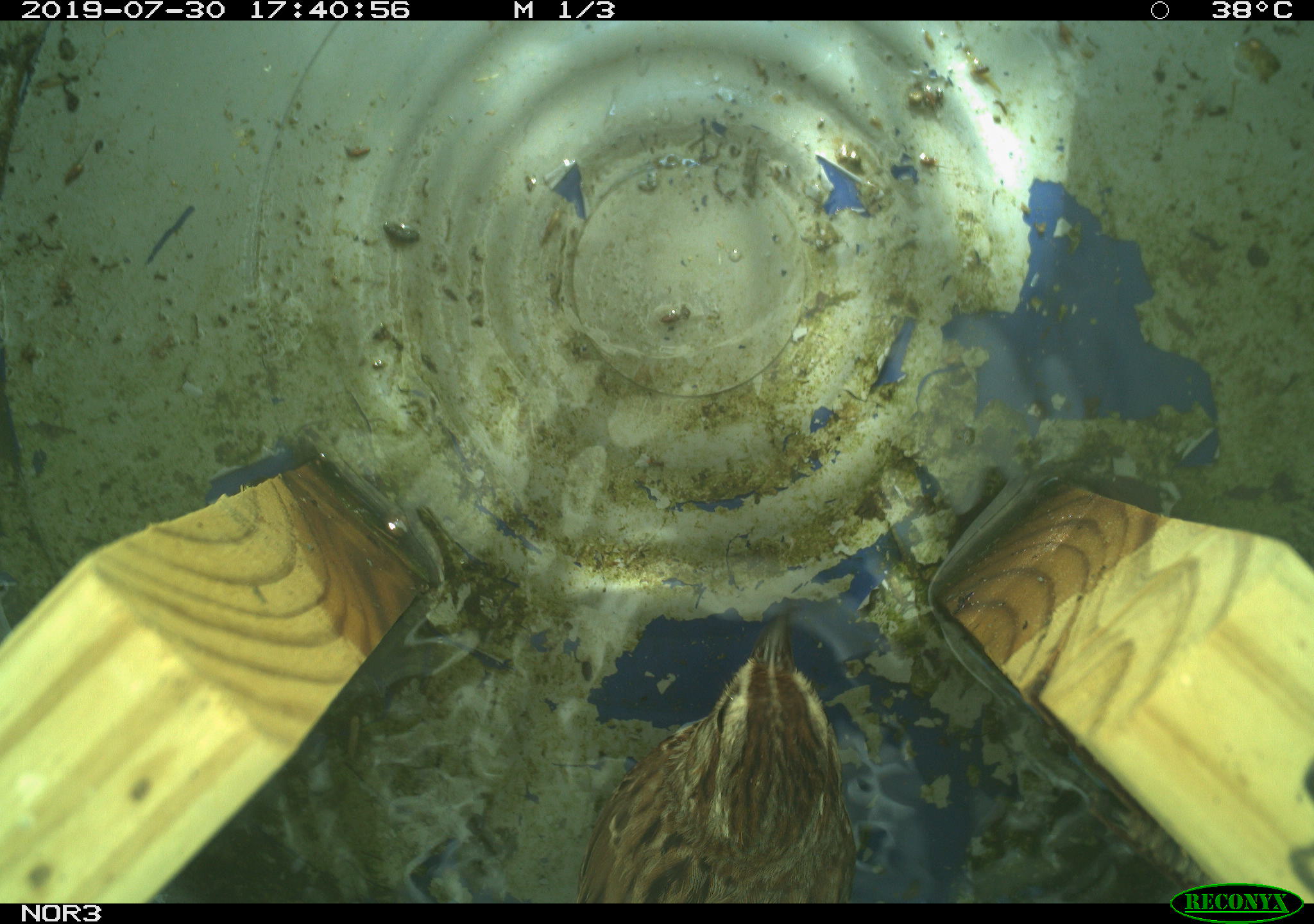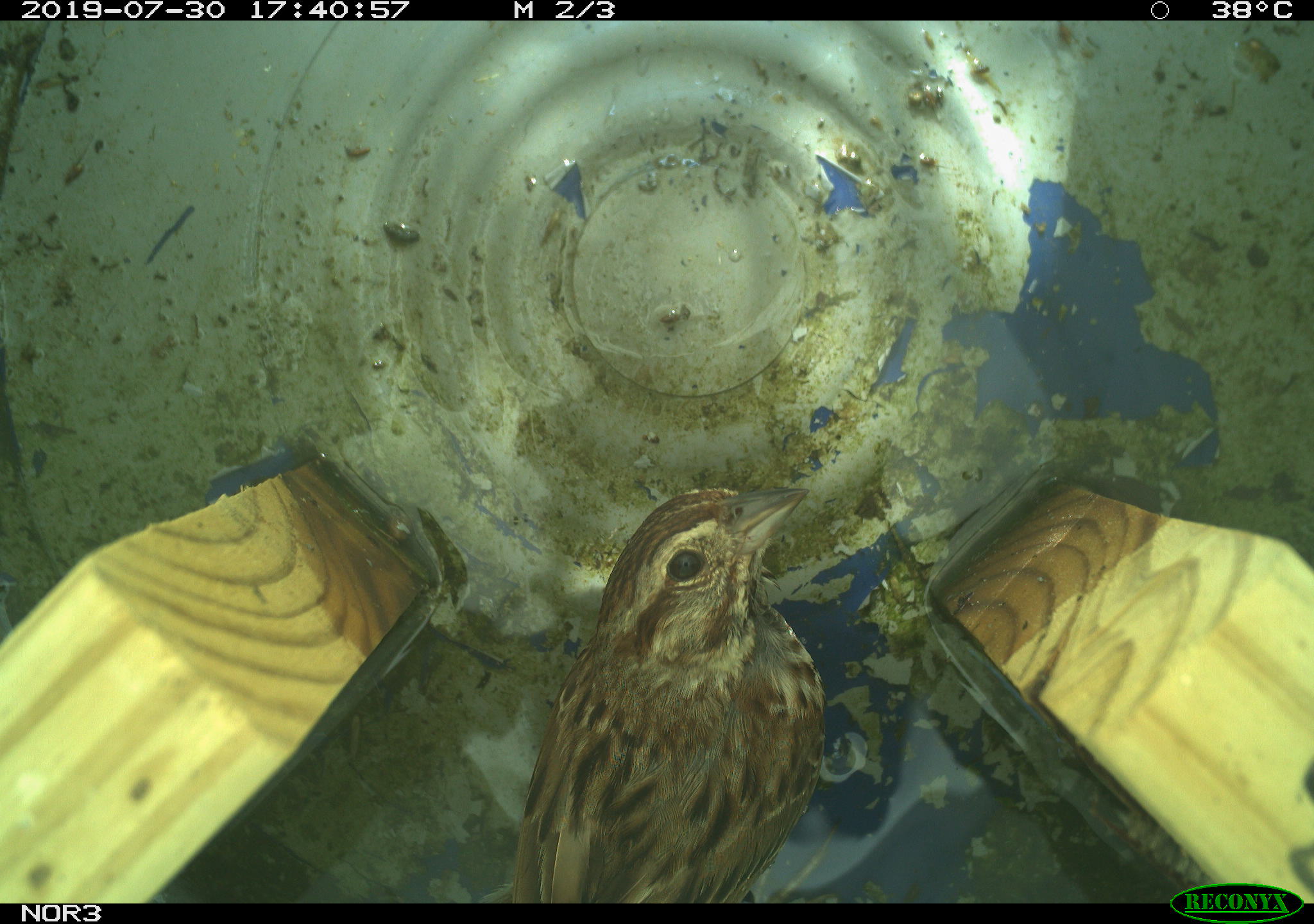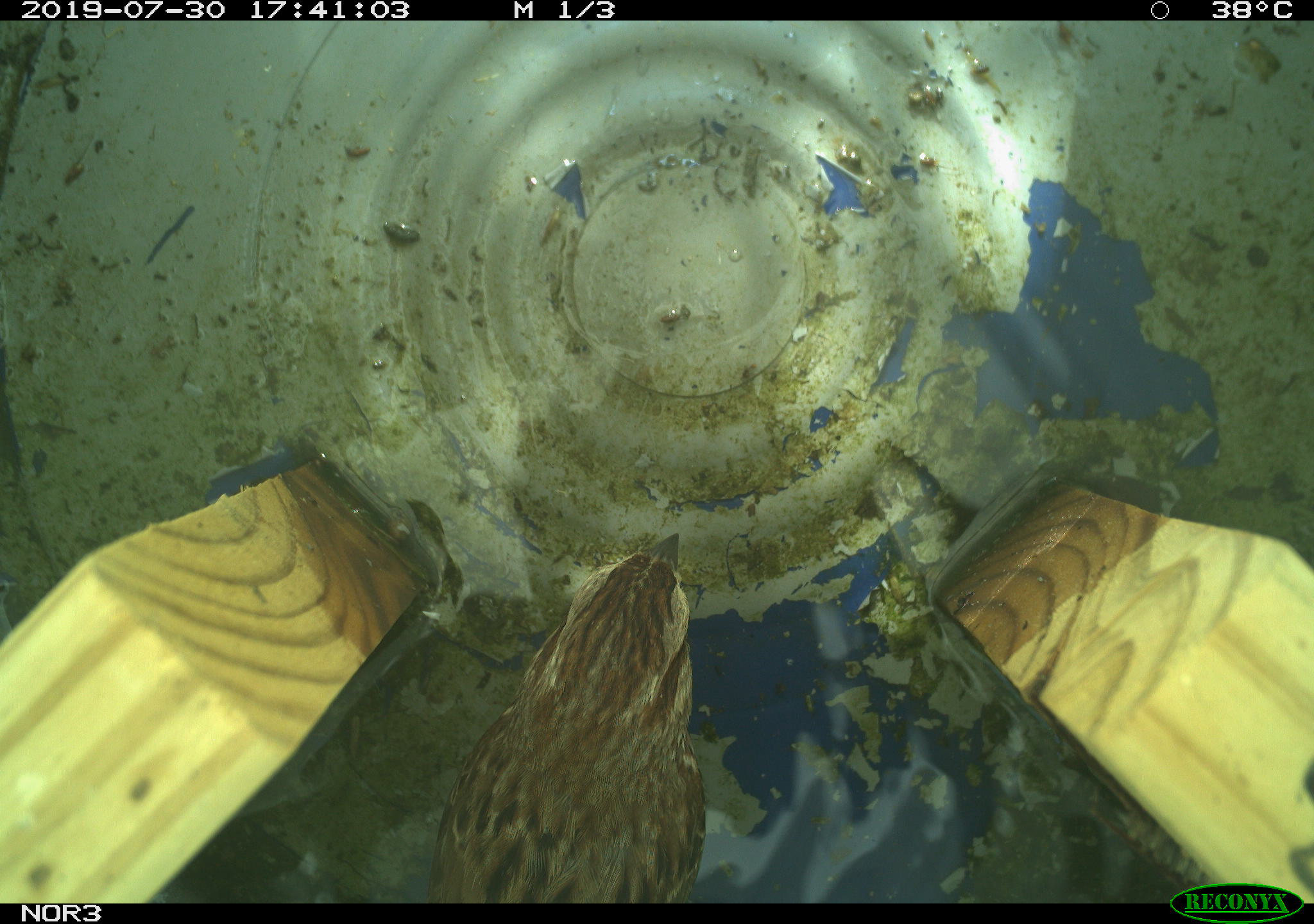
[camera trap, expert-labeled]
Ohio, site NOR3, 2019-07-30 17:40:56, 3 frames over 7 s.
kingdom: Animalia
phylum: Chordata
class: Aves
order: Passeriformes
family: Passerellidae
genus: Melospiza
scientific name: Melospiza melodia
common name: song sparrow